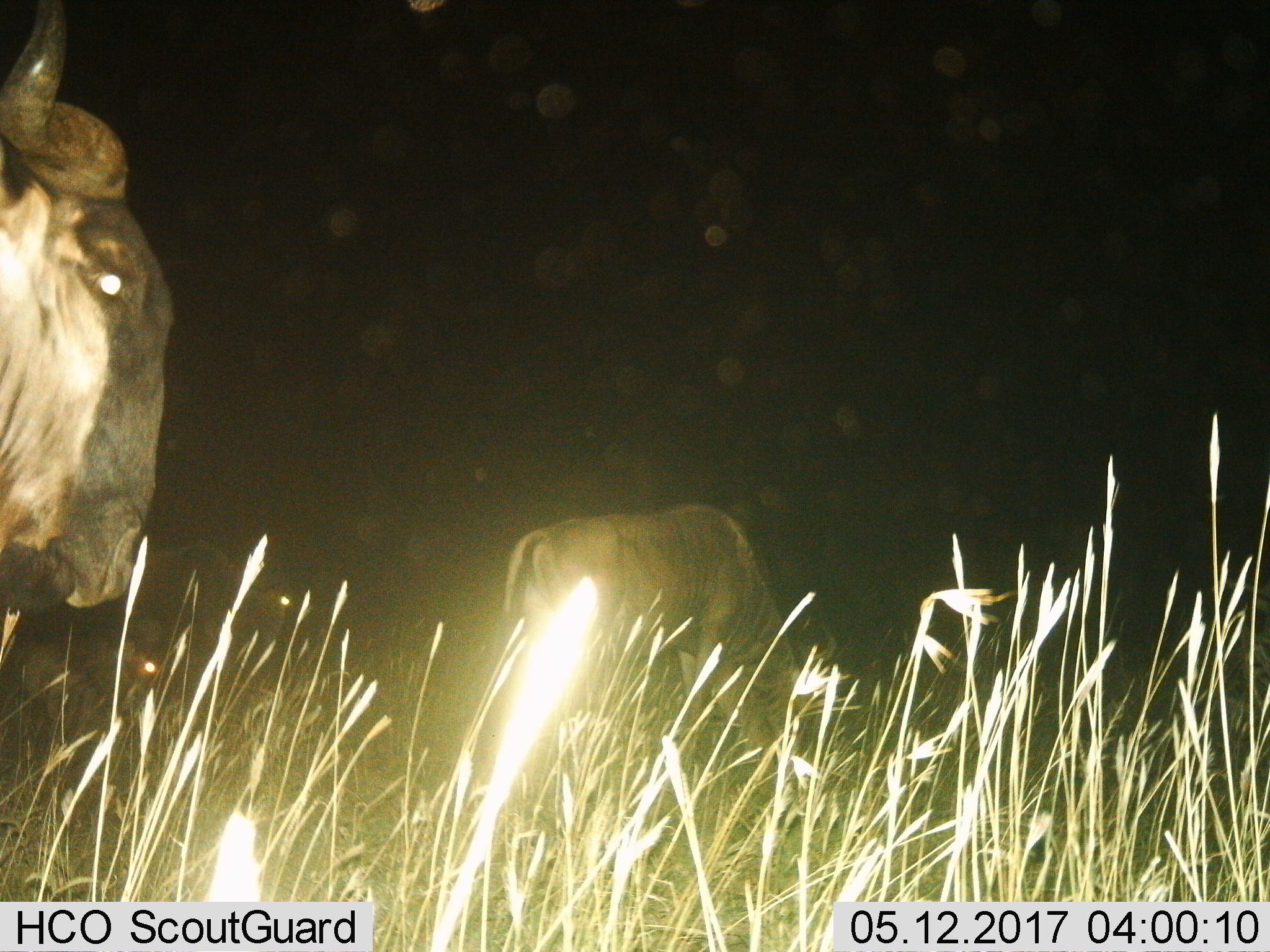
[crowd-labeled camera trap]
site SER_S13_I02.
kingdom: Animalia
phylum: Chordata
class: Mammalia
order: Artiodactyla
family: Bovidae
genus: Connochaetes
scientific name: Connochaetes taurinus taurinus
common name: blue wildebeest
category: wildebeestblue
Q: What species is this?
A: Wildebeestblue (blue wildebeest) (Connochaetes taurinus taurinus).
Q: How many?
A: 2.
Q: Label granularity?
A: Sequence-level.